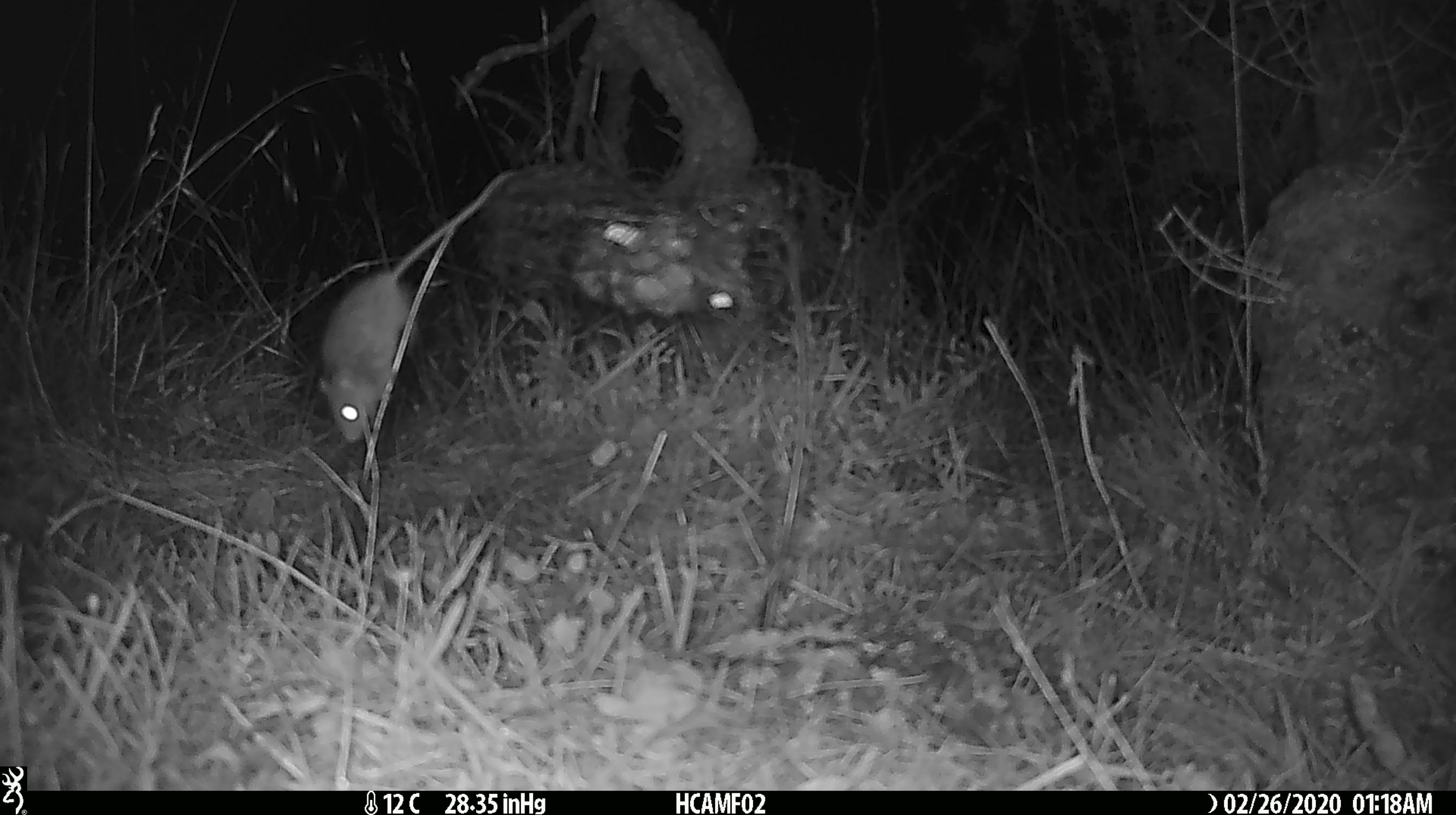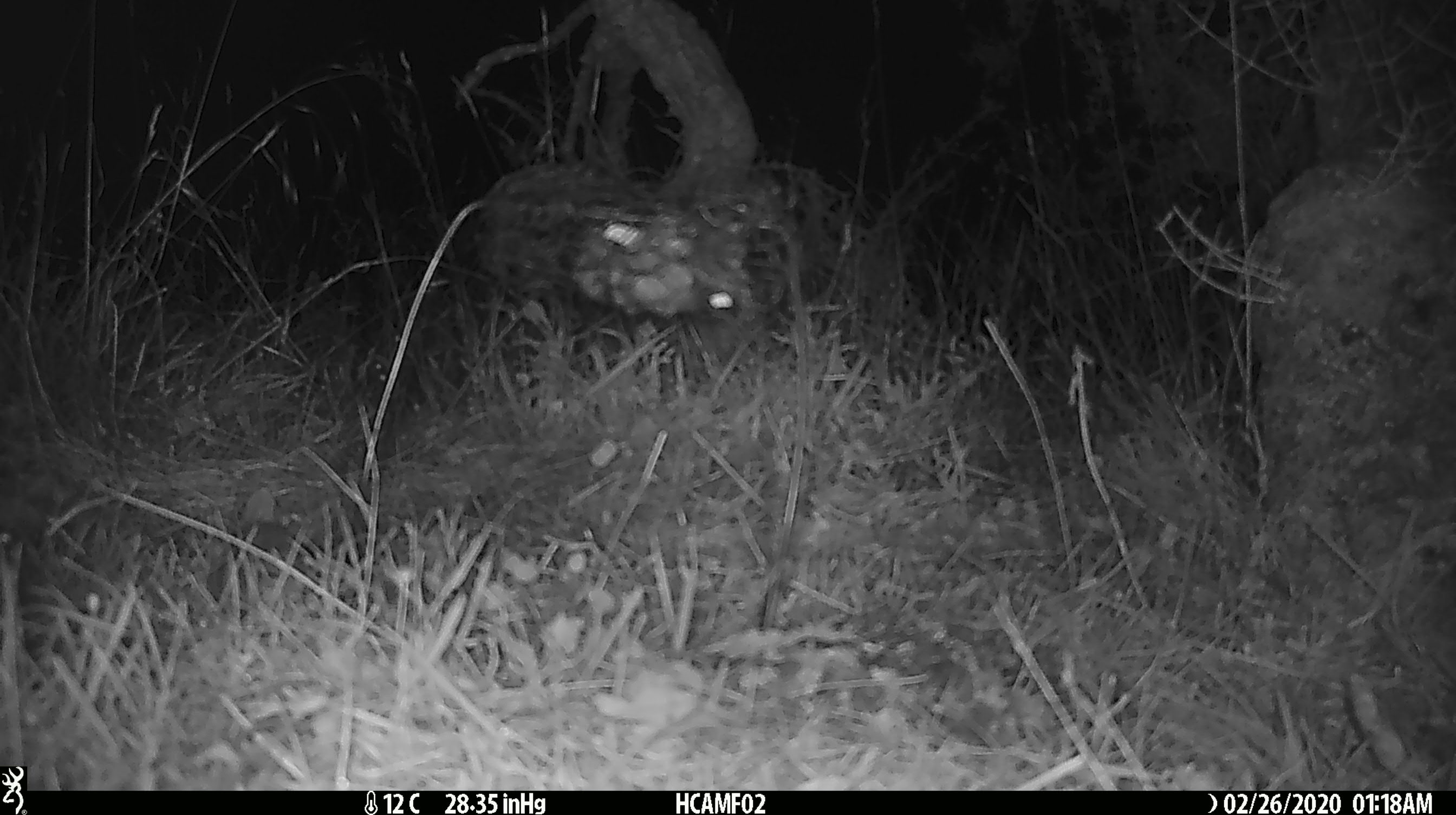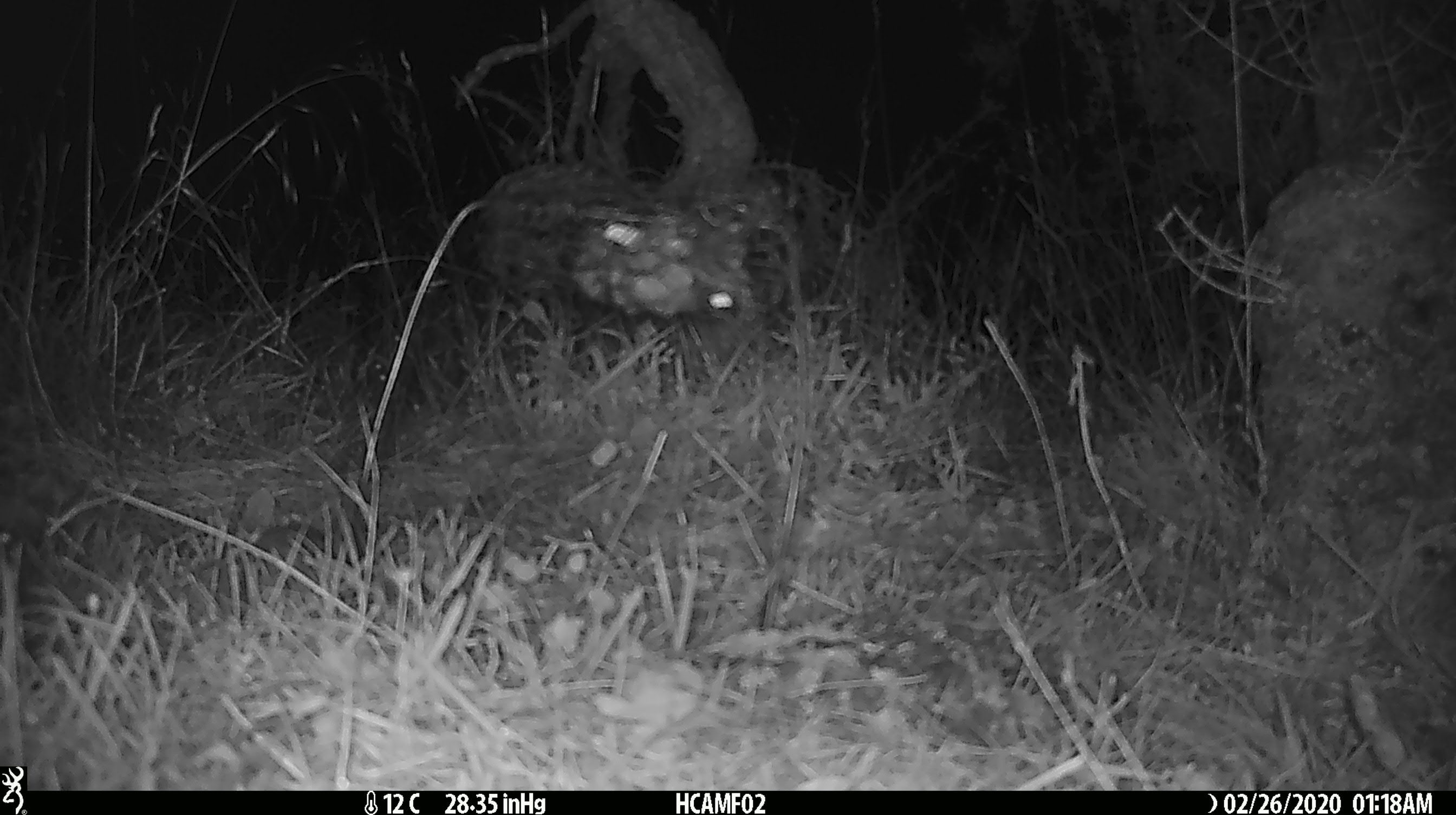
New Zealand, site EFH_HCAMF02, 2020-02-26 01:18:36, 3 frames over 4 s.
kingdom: Animalia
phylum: Chordata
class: Mammalia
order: Rodentia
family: Muridae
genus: Mus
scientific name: Mus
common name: mouse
Mouse (Mus).